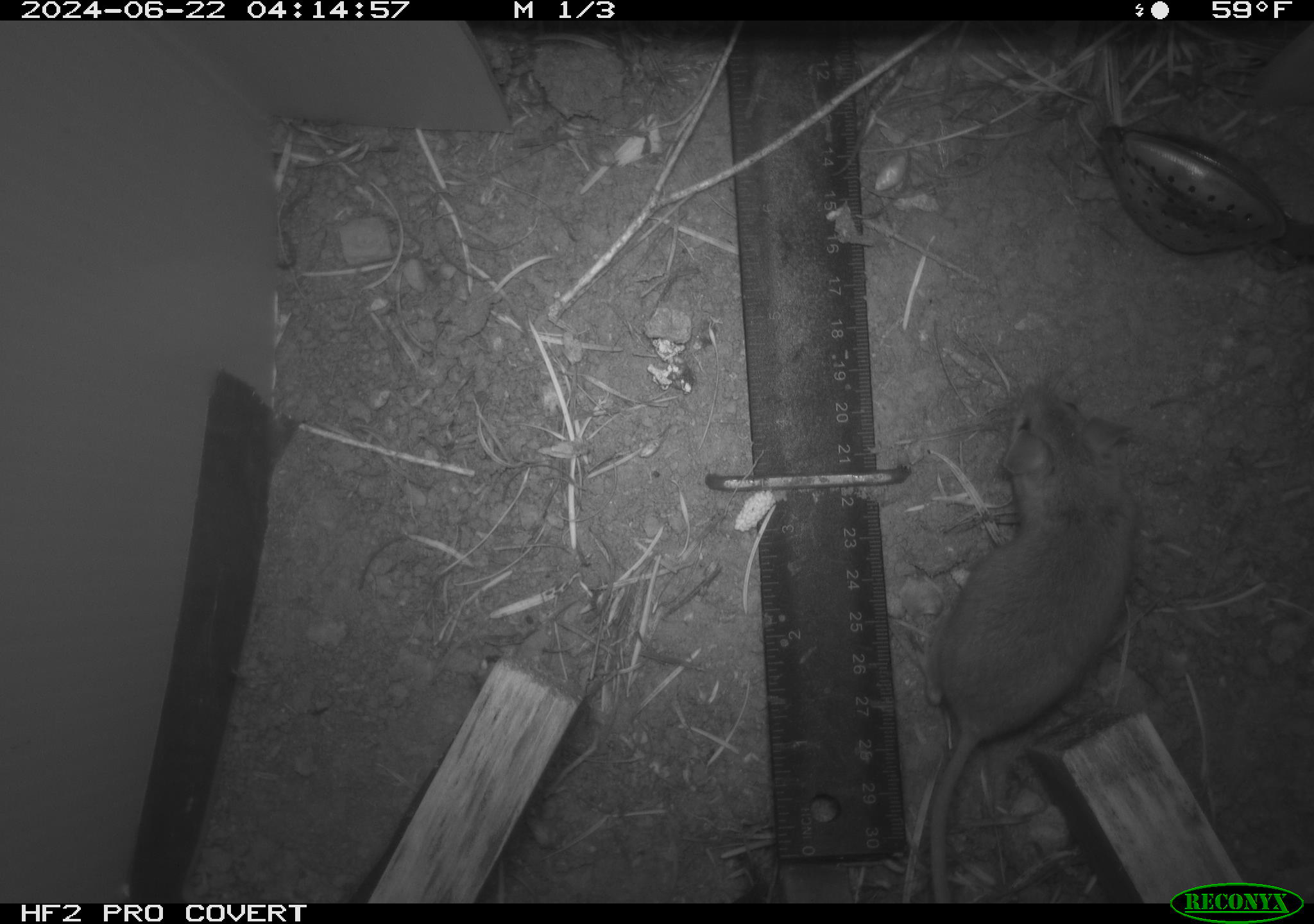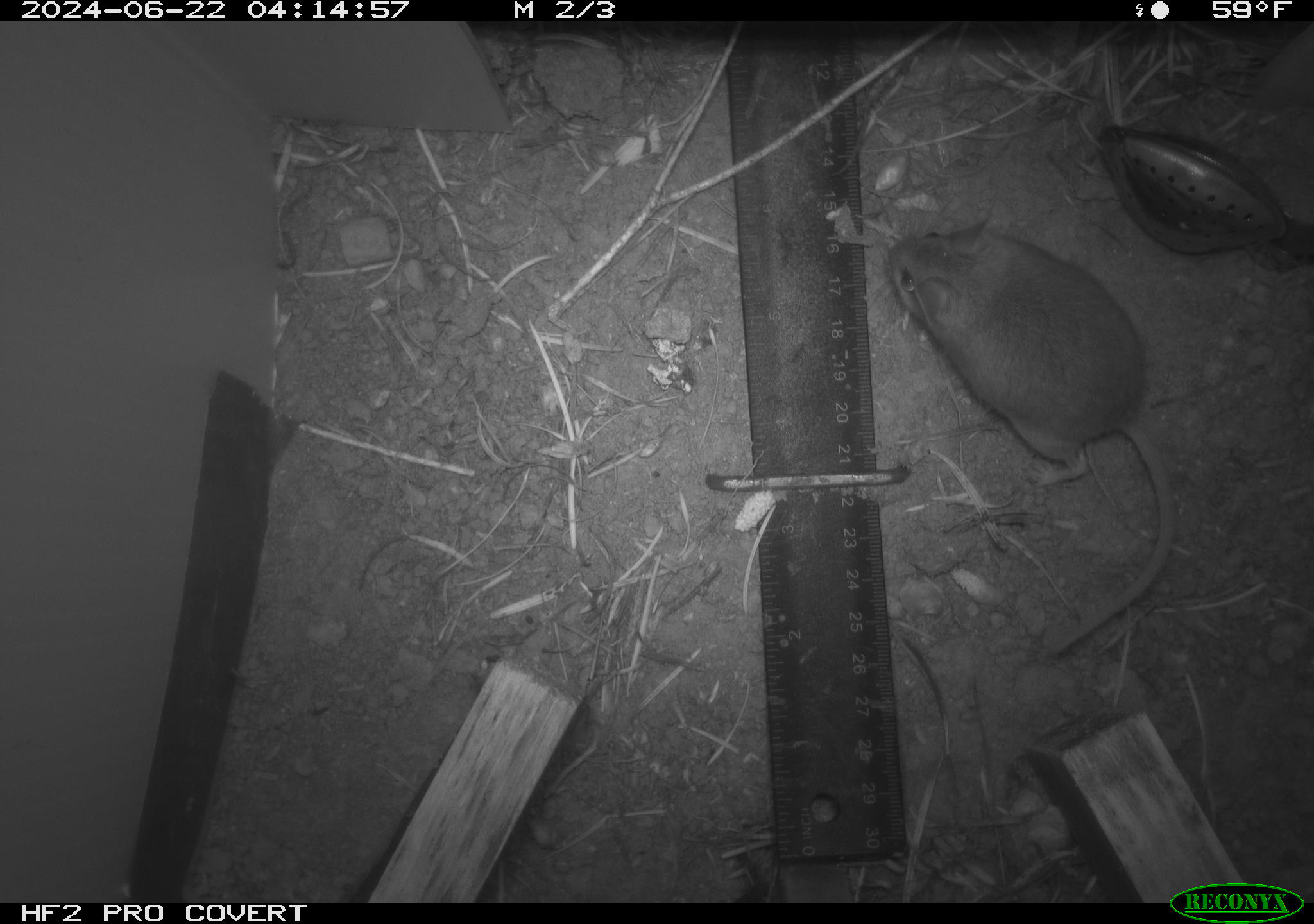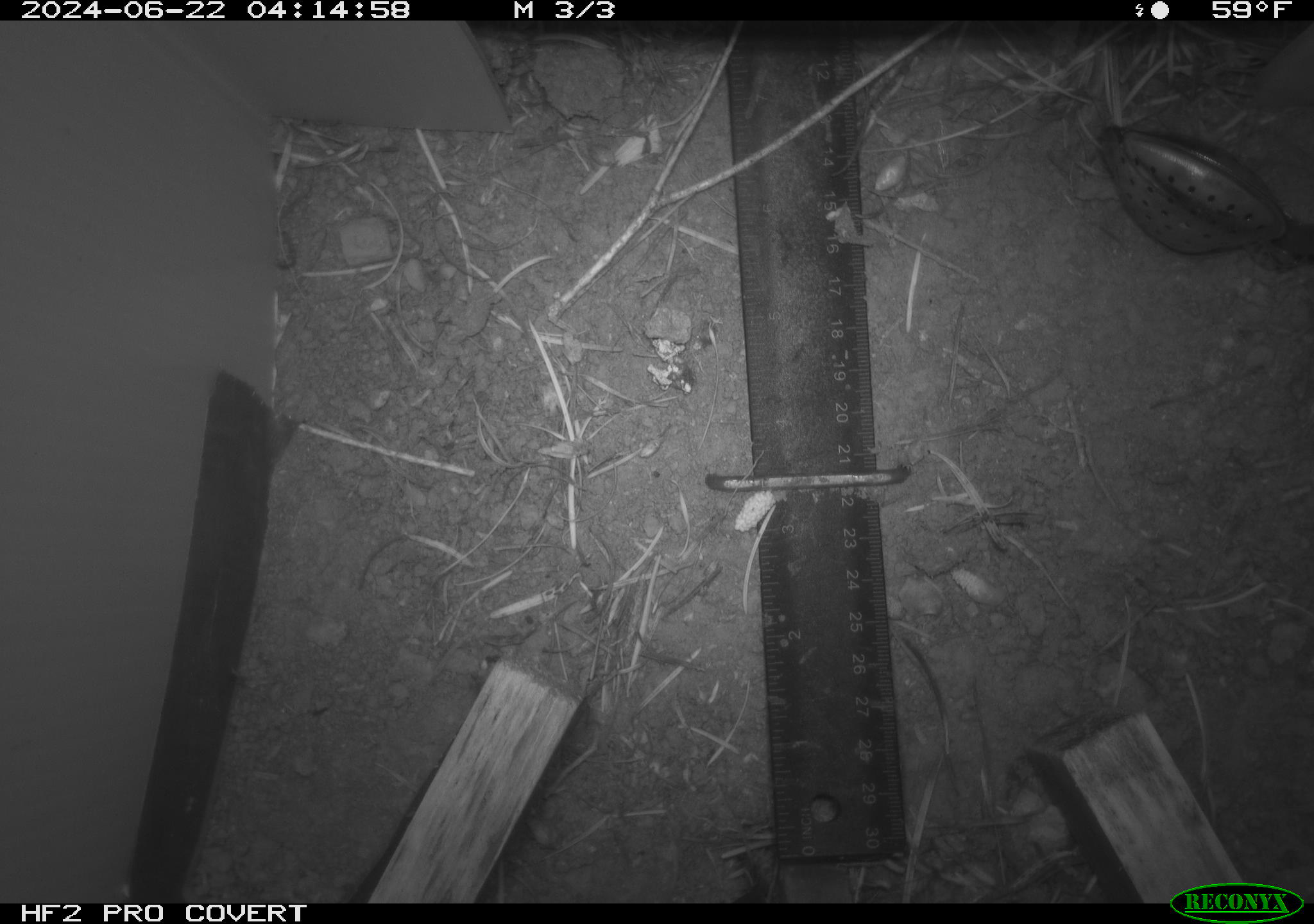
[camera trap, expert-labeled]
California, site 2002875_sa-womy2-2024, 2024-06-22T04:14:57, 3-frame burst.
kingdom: Animalia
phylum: Chordata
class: Mammalia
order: Rodentia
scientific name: Rodentia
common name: mouse species